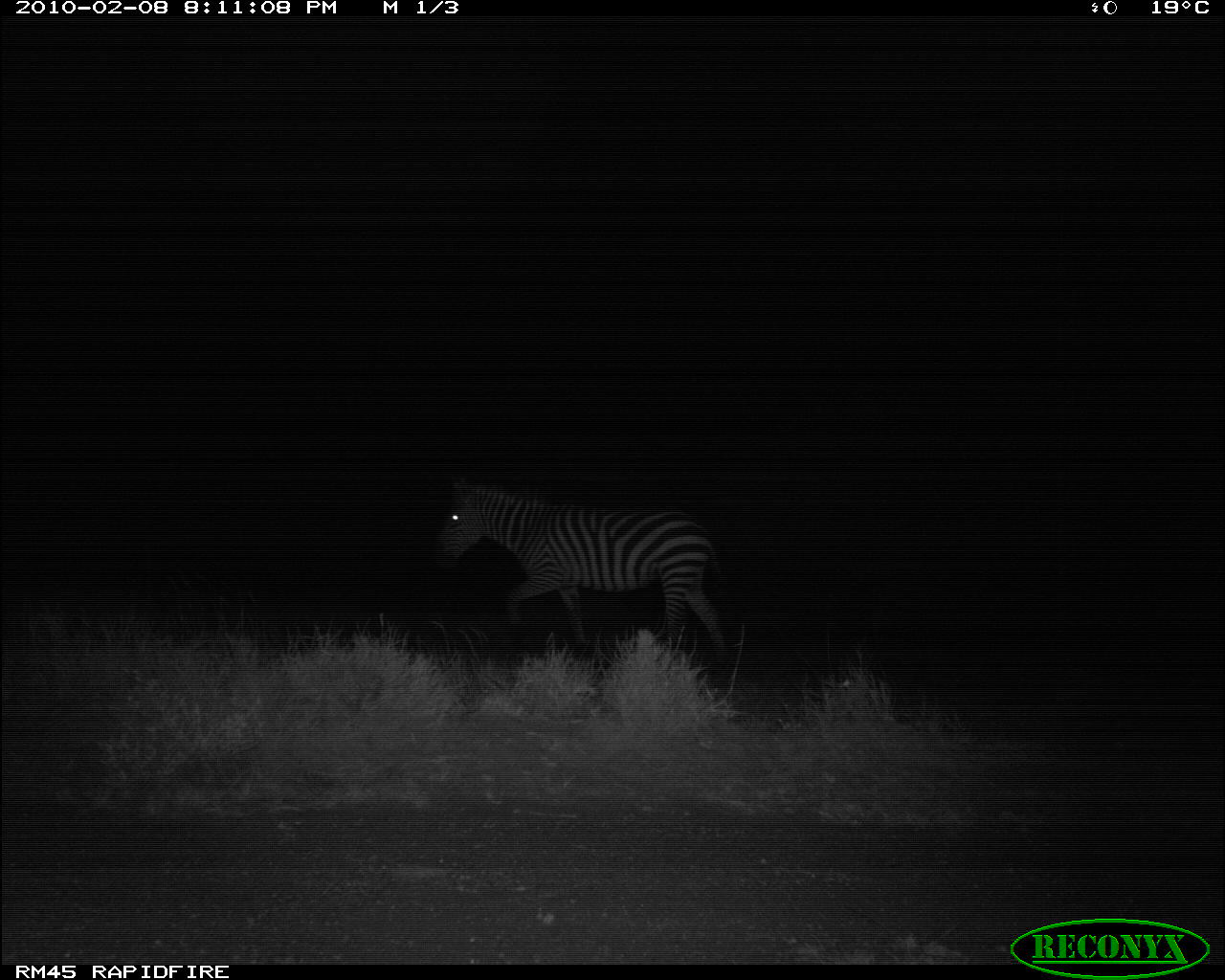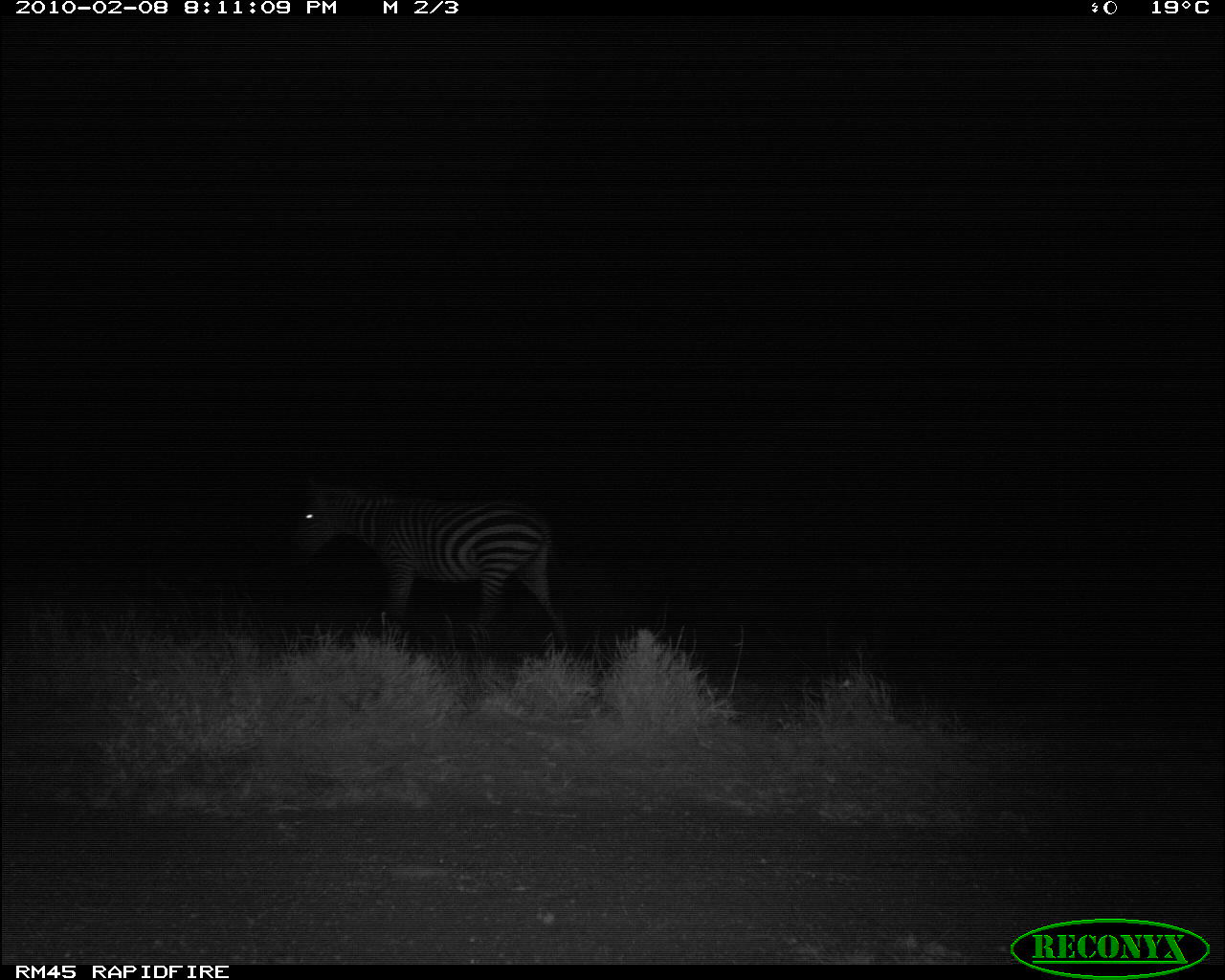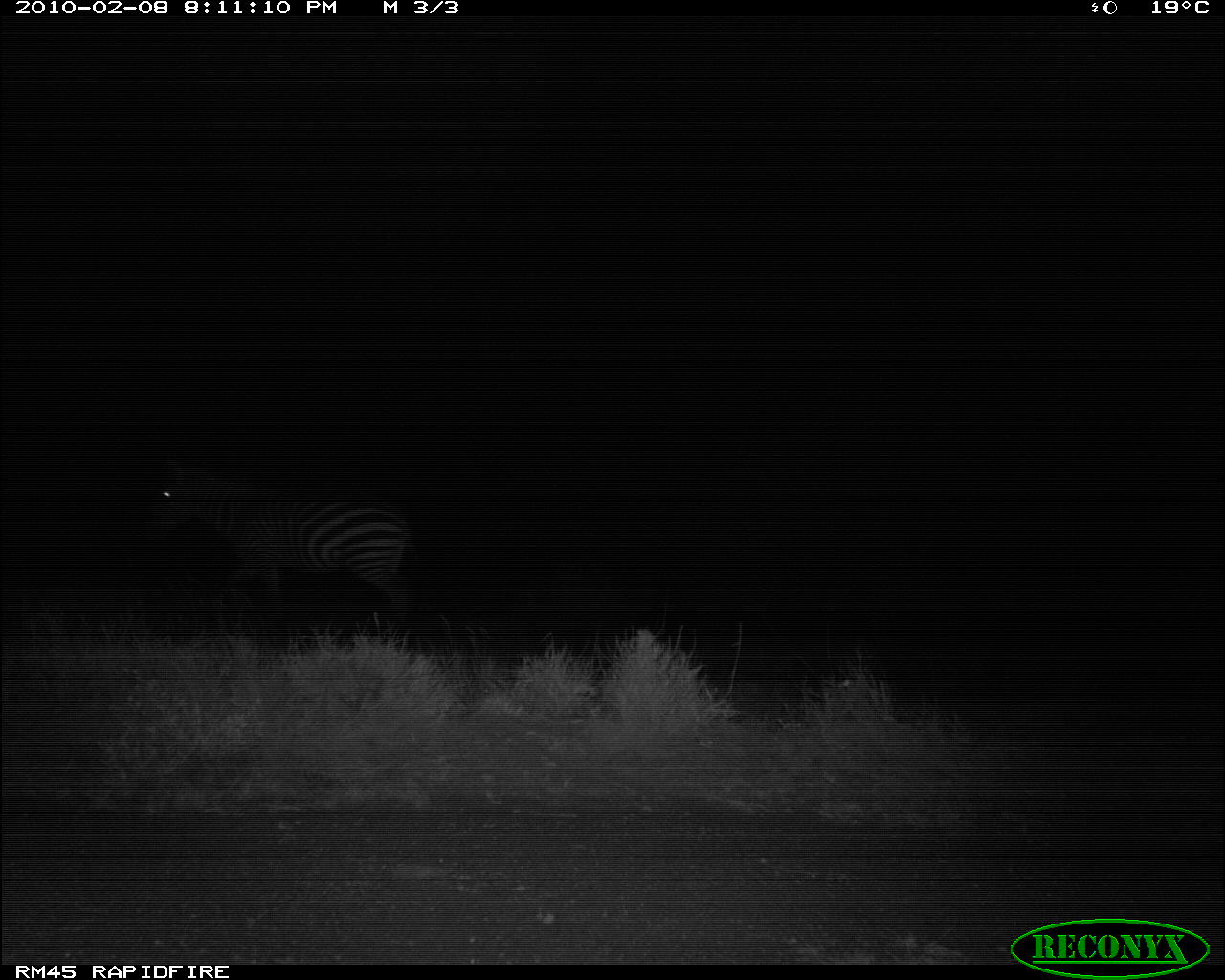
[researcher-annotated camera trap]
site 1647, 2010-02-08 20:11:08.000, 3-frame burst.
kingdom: Animalia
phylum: Chordata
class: Mammalia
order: Perissodactyla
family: Equidae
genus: Equus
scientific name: Equus quagga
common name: plains zebra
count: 1